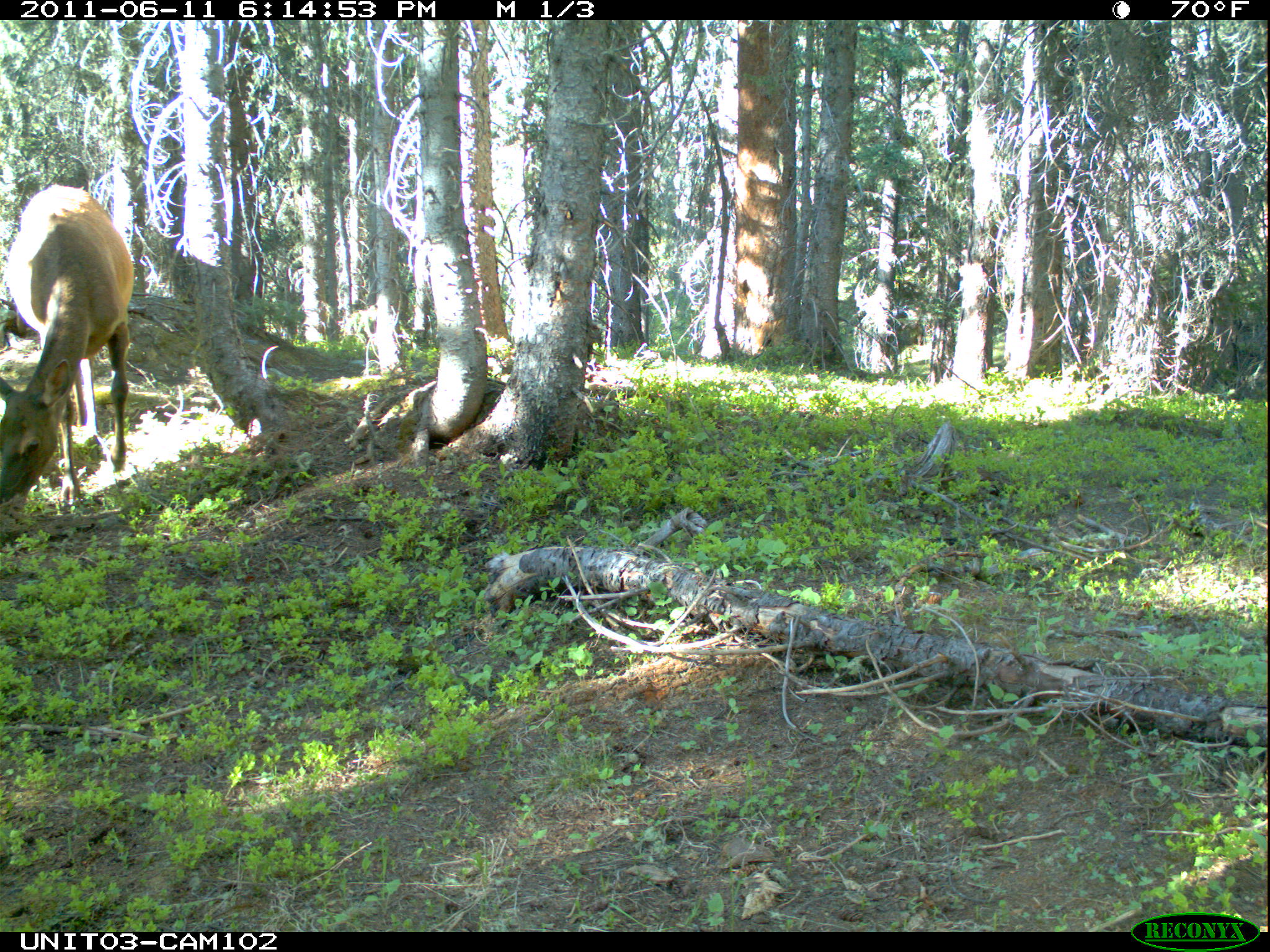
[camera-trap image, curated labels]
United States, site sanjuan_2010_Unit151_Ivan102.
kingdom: Animalia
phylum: Chordata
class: Mammalia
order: Artiodactyla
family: Cervidae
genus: Cervus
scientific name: Cervus elaphus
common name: red deer